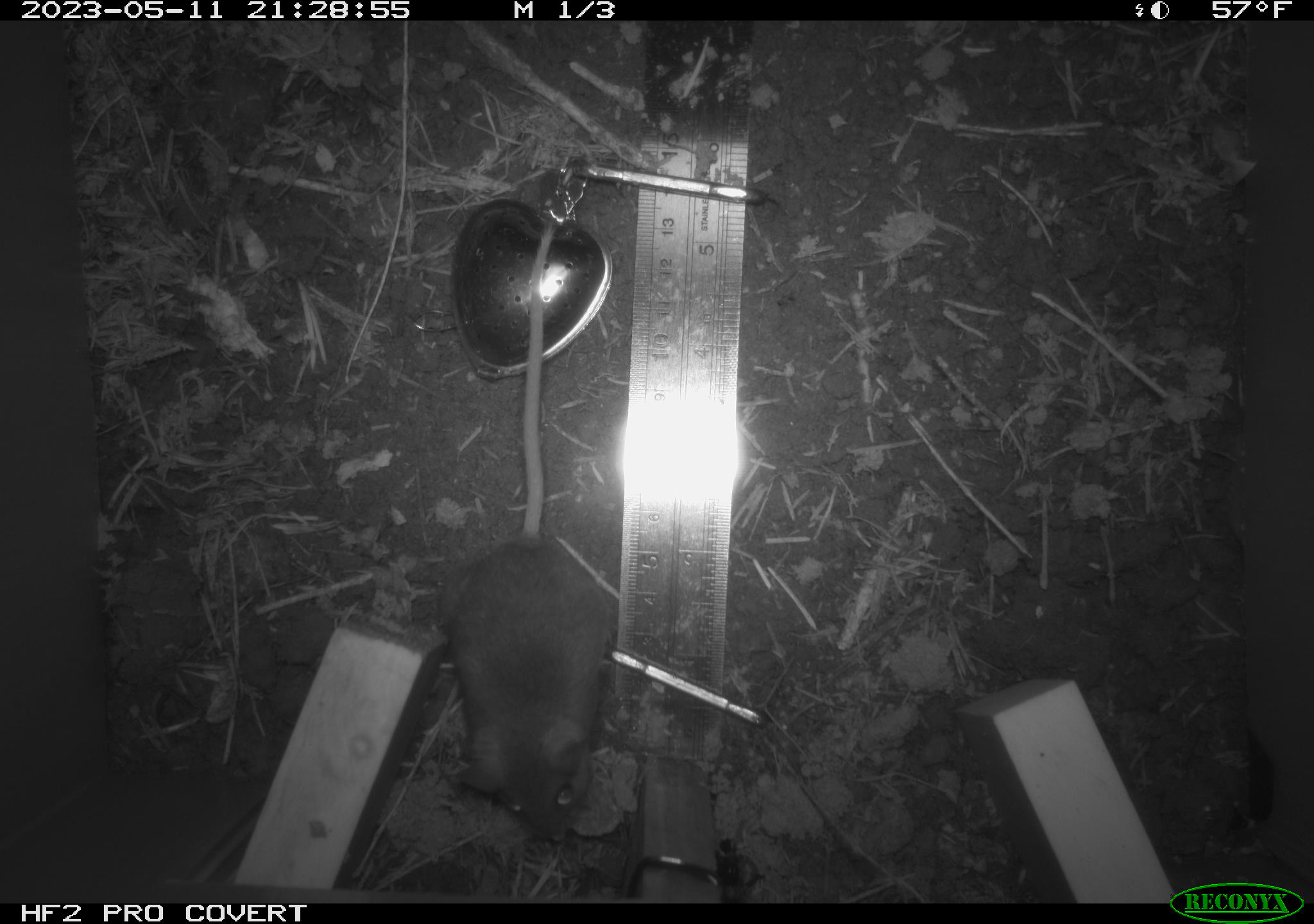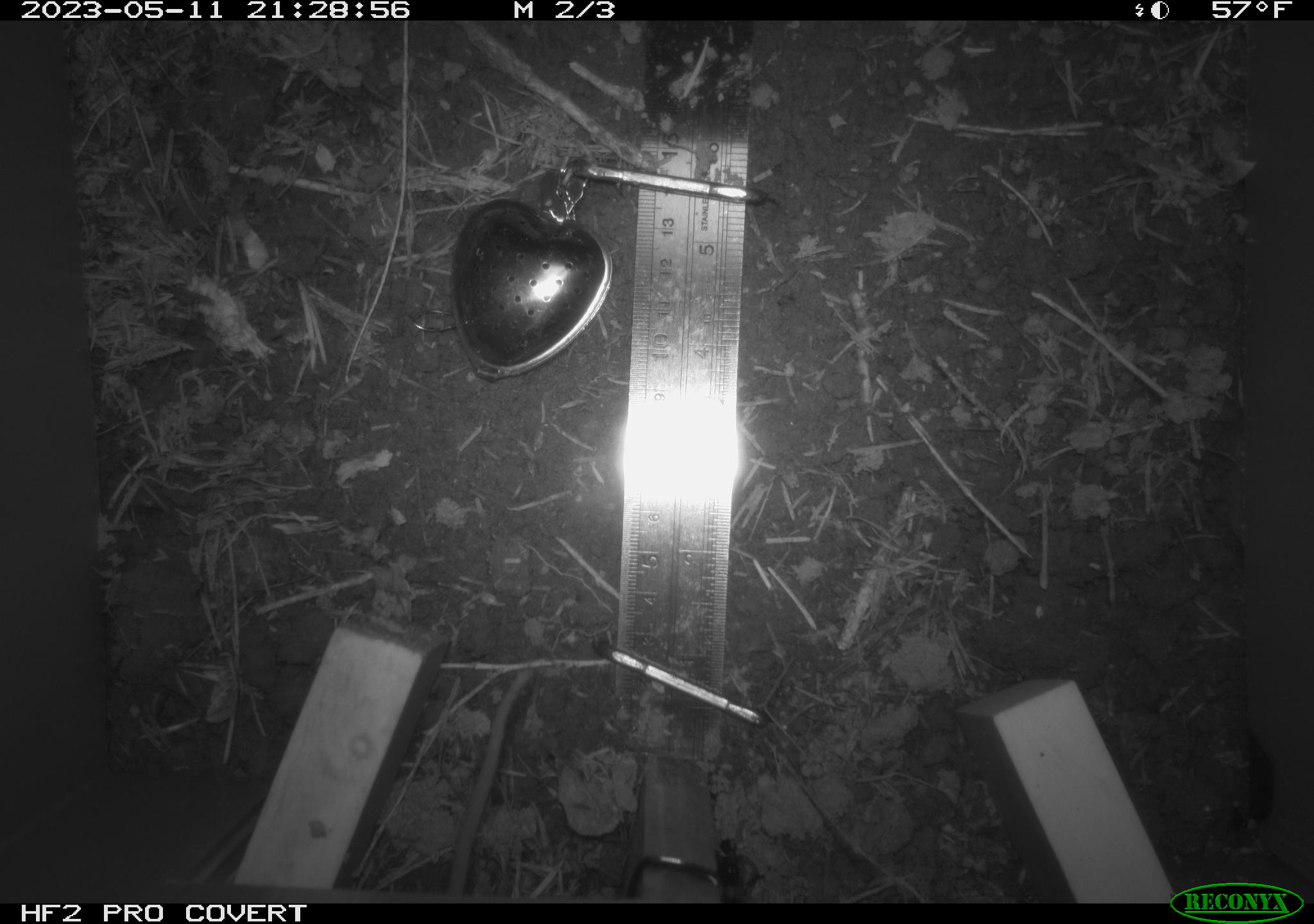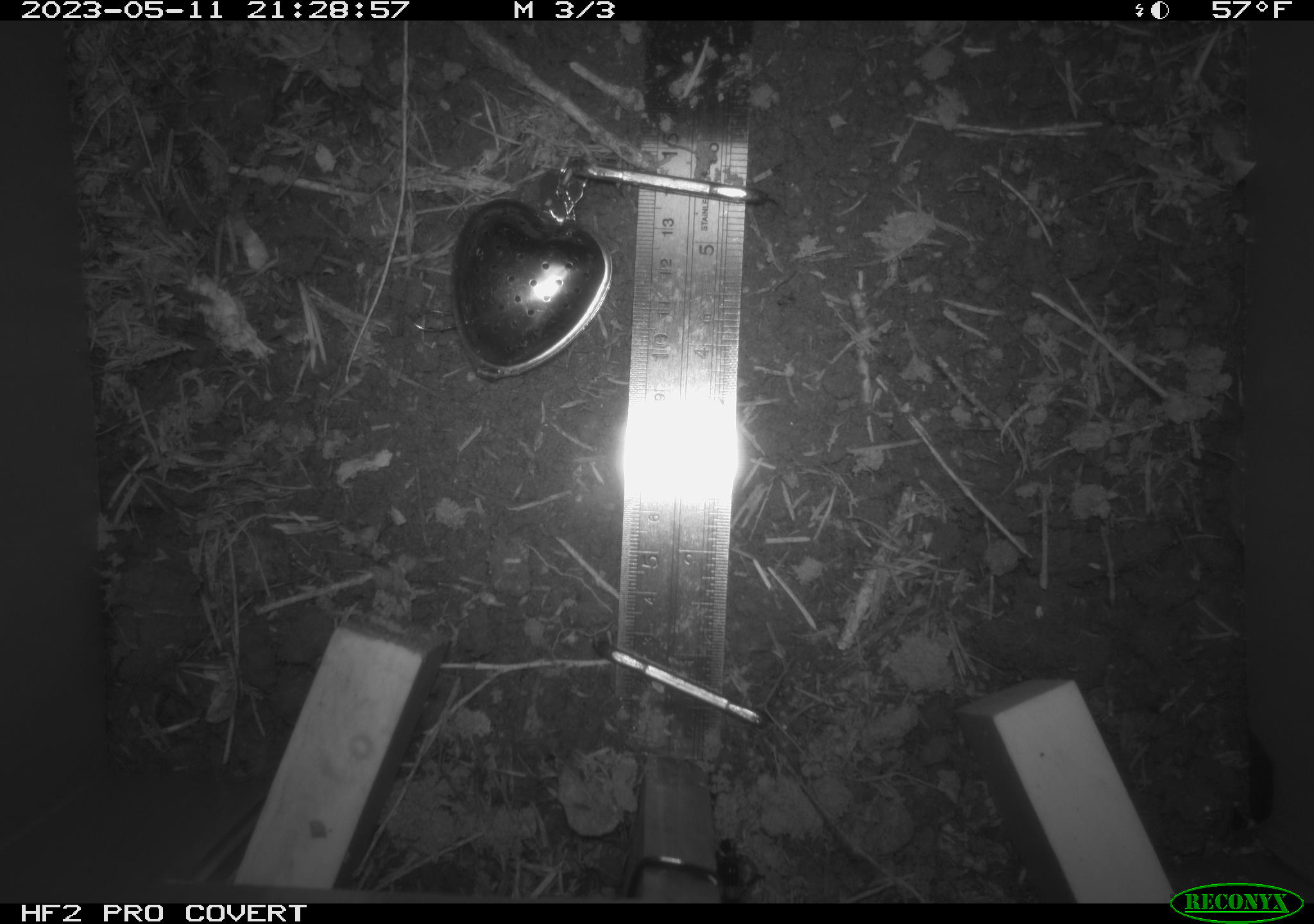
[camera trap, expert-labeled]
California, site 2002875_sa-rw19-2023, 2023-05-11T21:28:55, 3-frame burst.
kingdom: Animalia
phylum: Chordata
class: Mammalia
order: Rodentia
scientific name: Rodentia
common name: mouse species